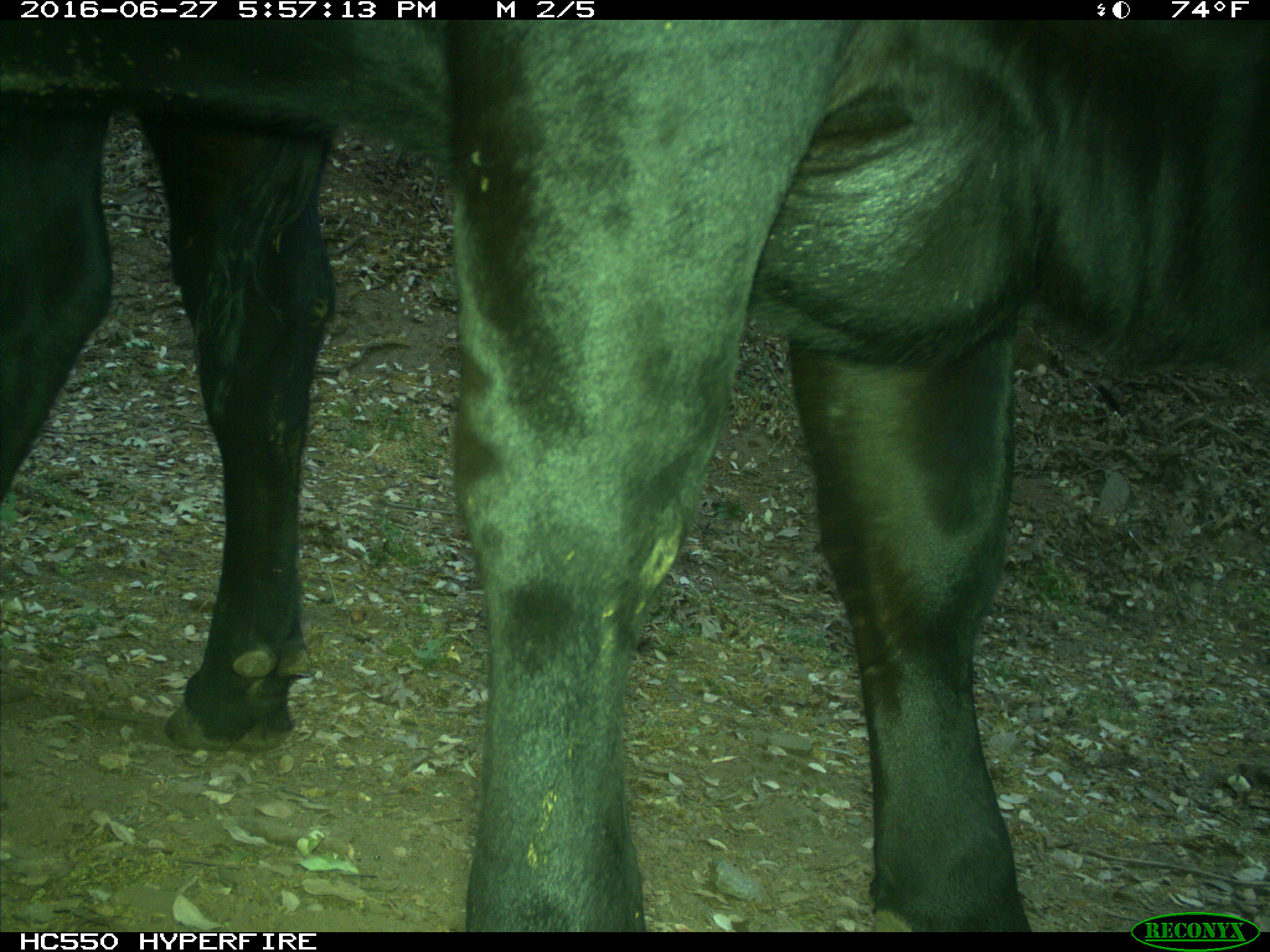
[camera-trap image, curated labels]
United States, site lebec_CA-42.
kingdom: Animalia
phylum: Chordata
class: Mammalia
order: Artiodactyla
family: Bovidae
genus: Bos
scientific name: Bos taurus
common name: domestic cow